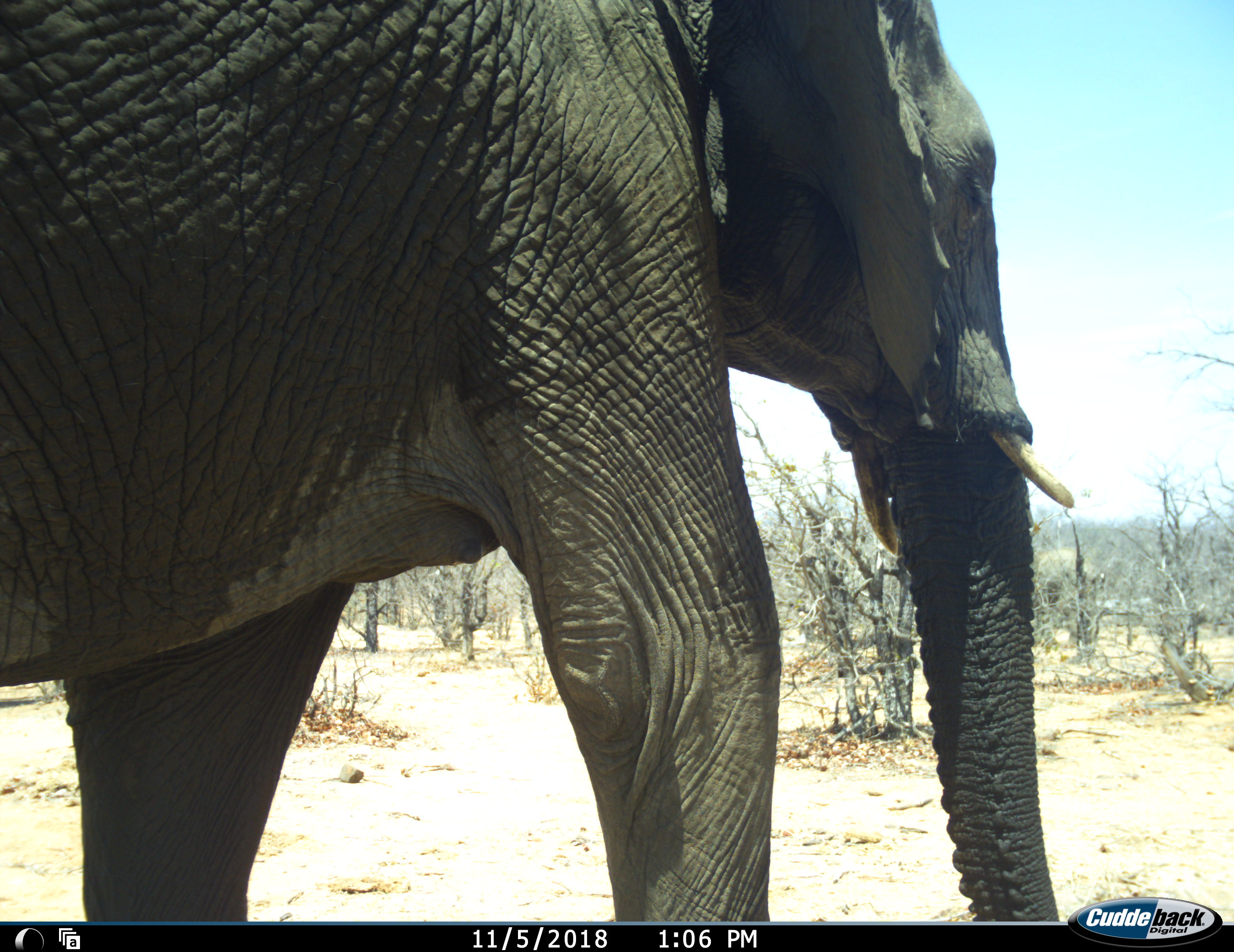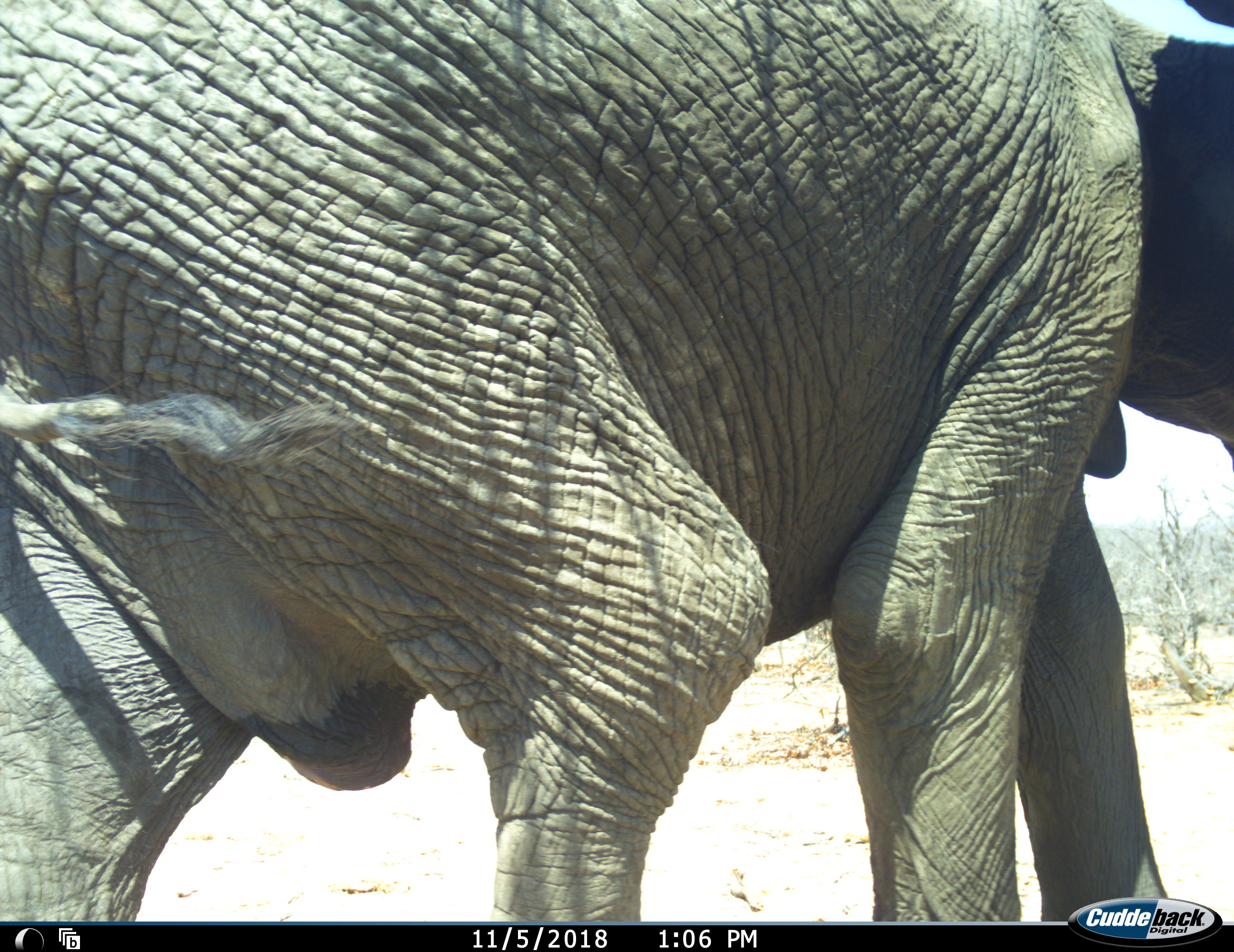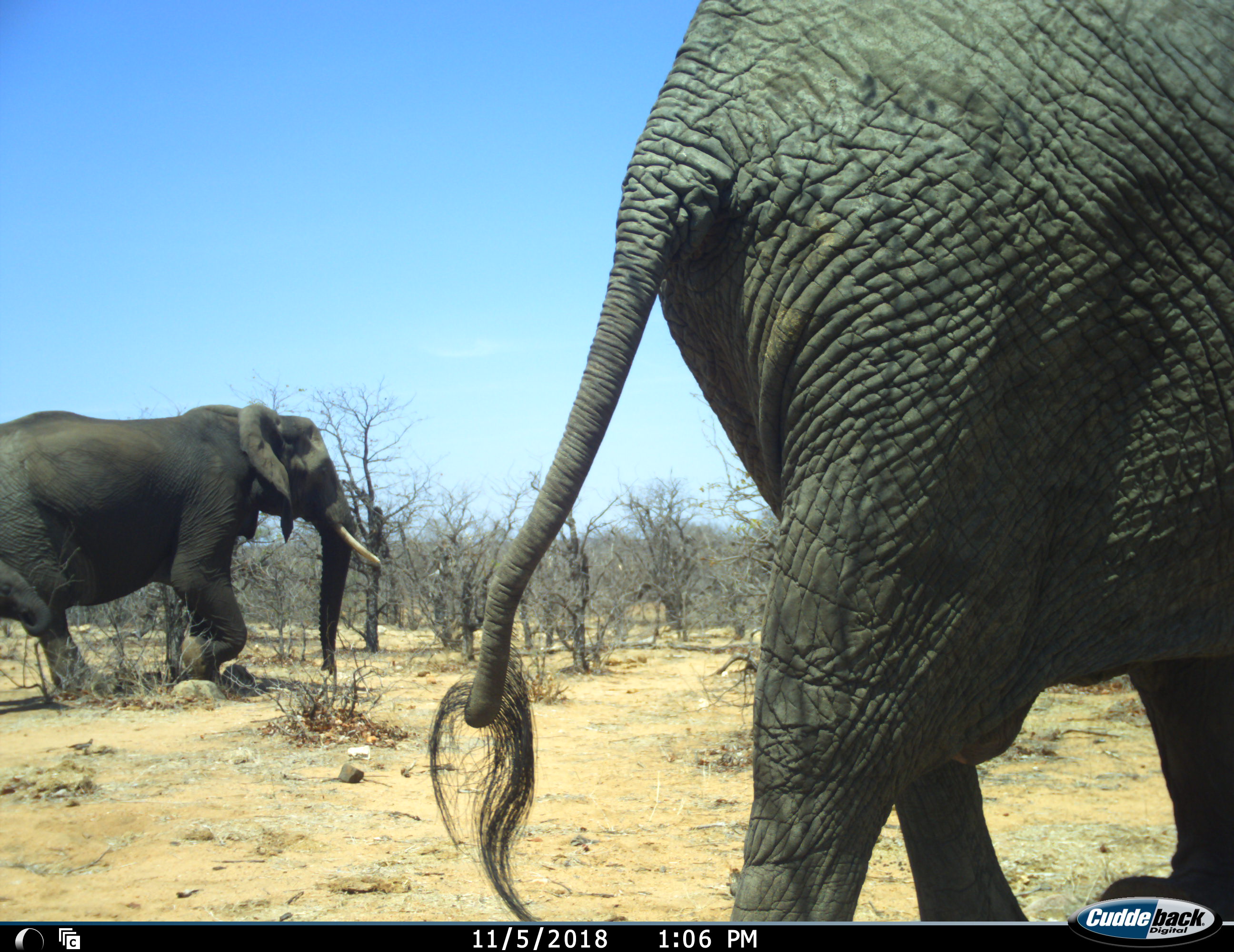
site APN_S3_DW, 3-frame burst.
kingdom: Animalia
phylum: Chordata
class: Mammalia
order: Proboscidea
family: Elephantidae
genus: Loxodonta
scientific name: Loxodonta africana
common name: african bush elephant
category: elephant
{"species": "elephant (african bush elephant) (Loxodonta africana)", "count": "2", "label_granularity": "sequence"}